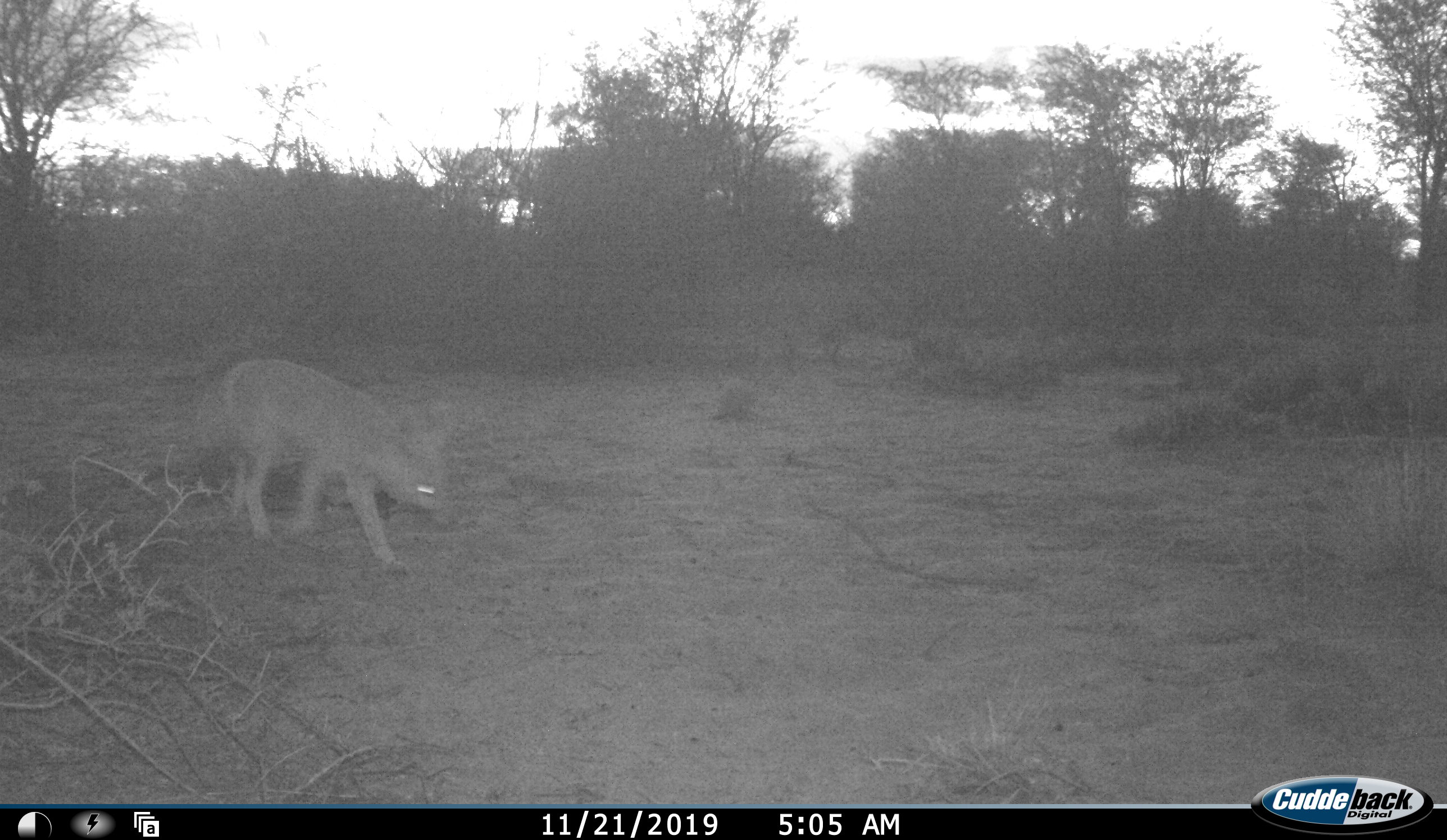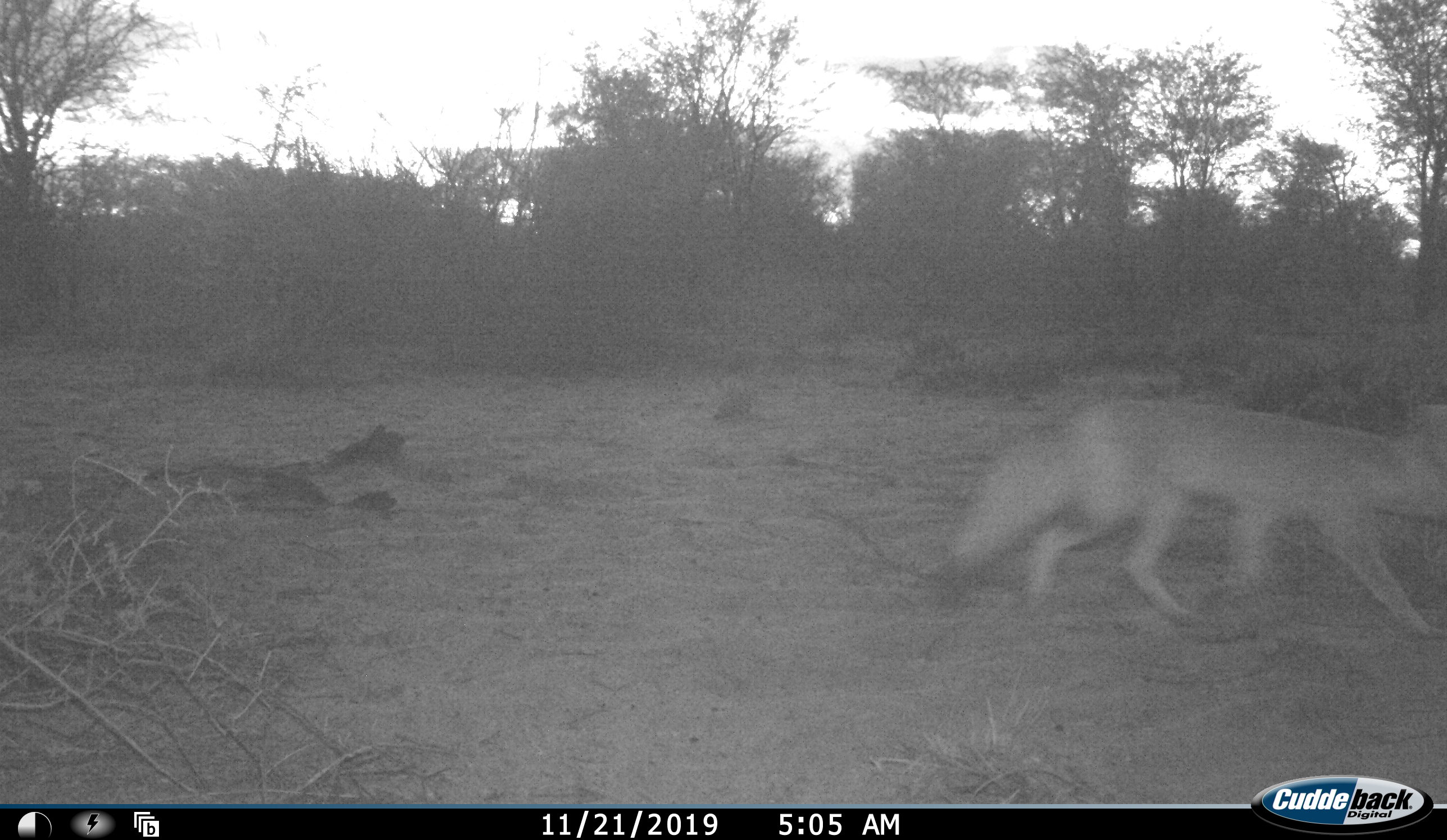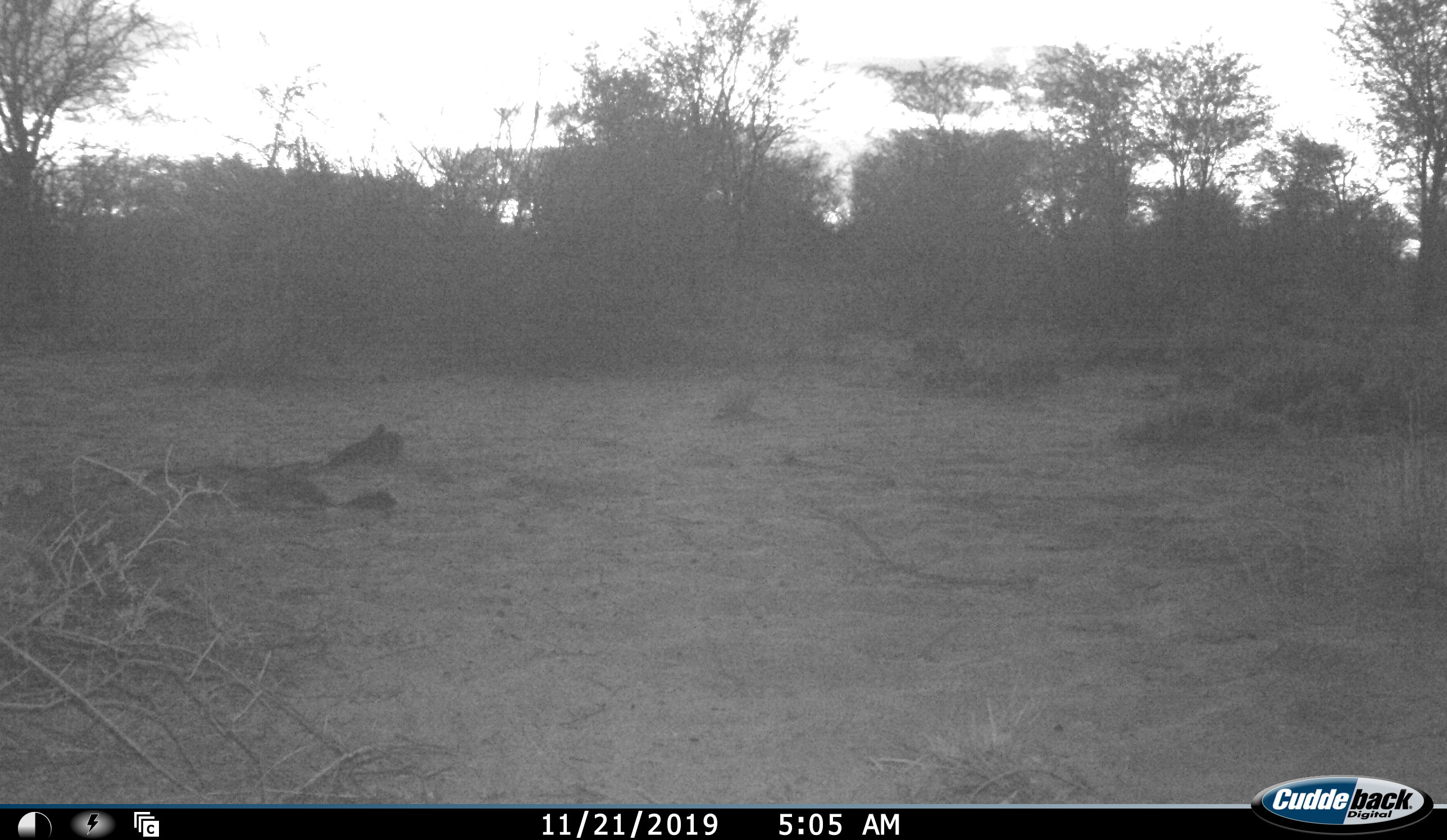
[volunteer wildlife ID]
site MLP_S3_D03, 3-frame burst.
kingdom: Animalia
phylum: Chordata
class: Mammalia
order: Carnivora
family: Canidae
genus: Vulpes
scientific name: Vulpes chama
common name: cape fox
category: foxcape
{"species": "foxcape (cape fox) (Vulpes chama)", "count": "1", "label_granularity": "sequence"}